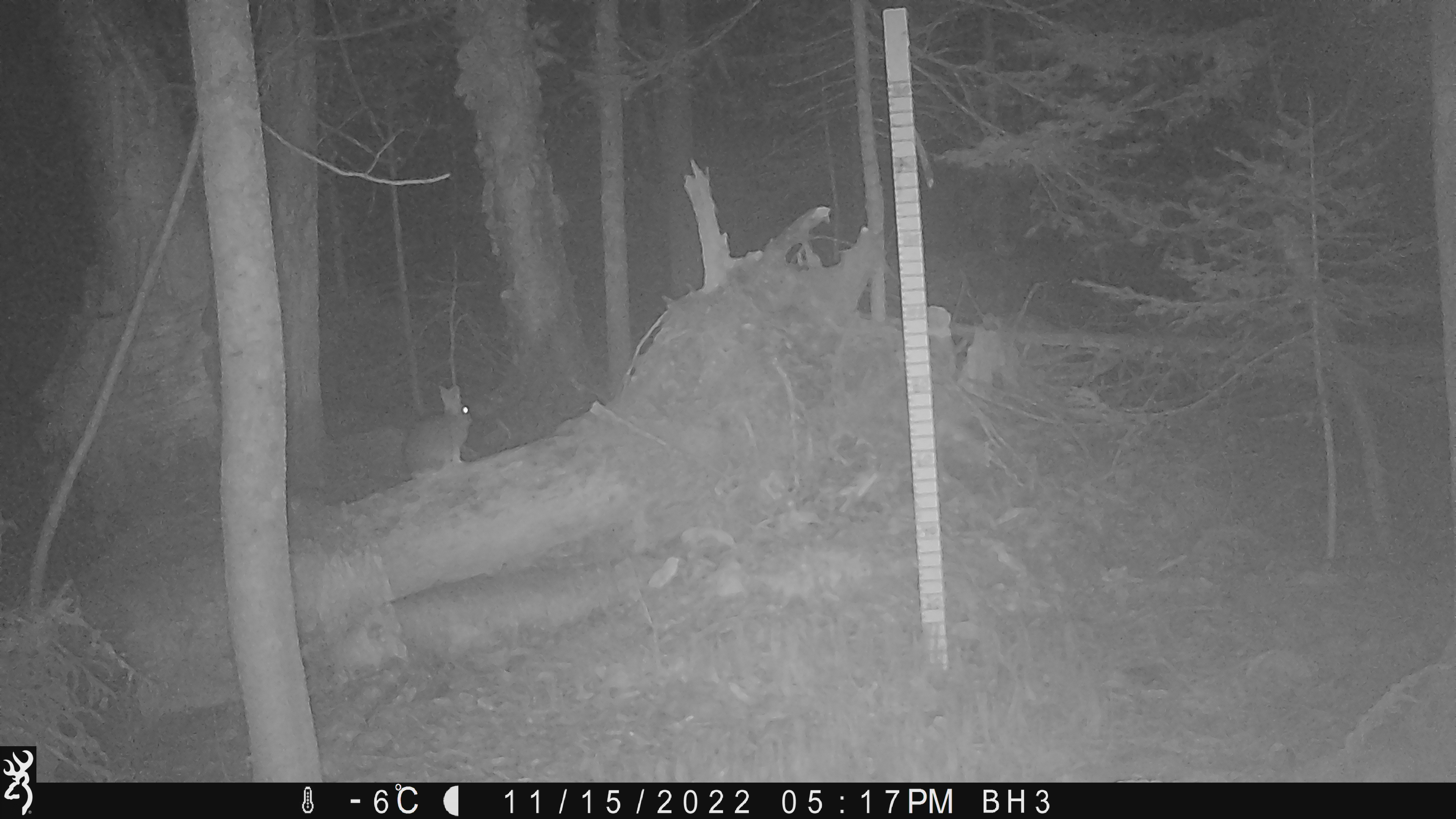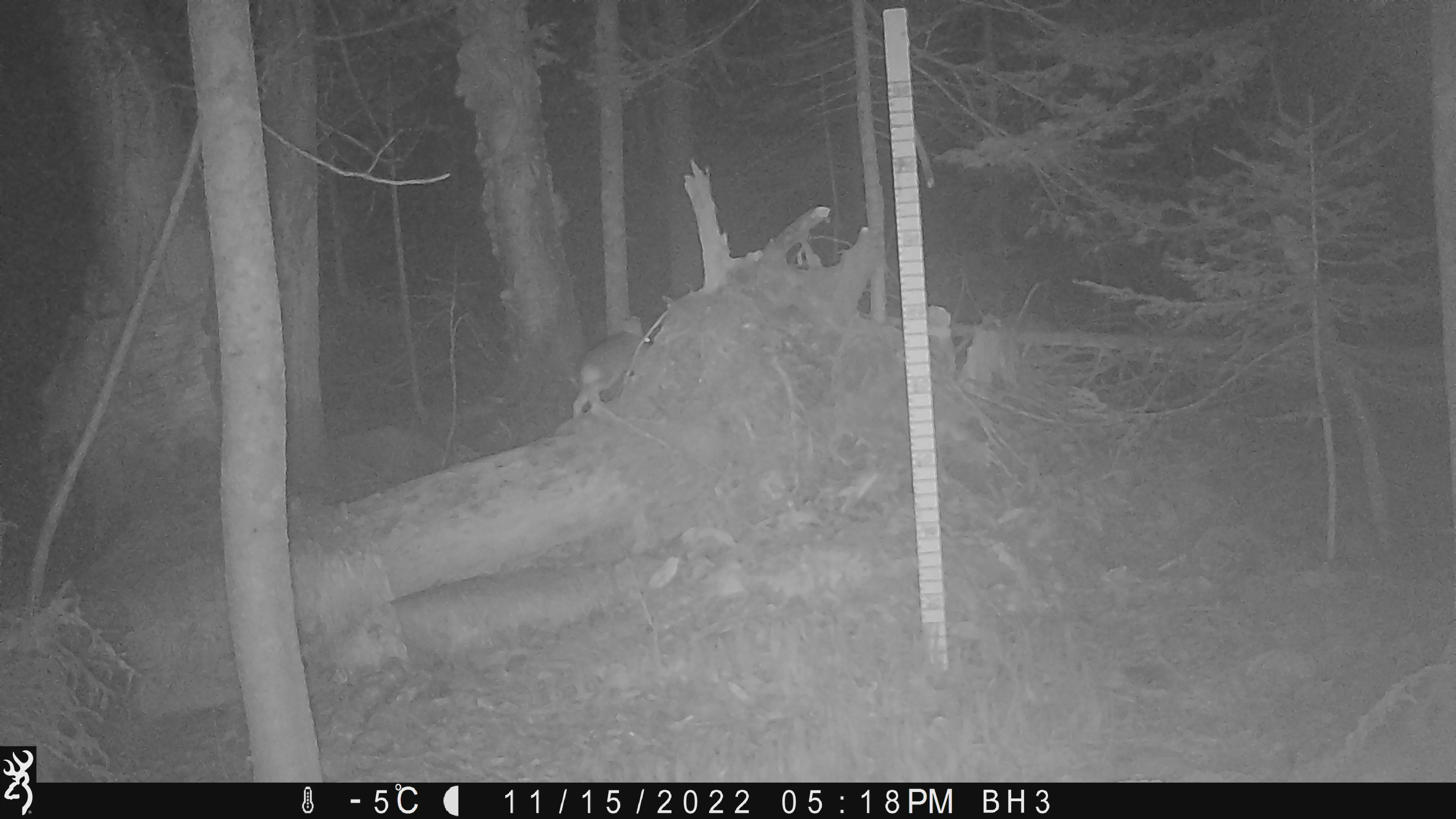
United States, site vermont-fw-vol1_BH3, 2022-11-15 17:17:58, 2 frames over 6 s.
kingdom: Animalia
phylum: Chordata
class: Mammalia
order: Lagomorpha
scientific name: Lagomorpha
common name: rabbit or hare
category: rabbit or hare sp.